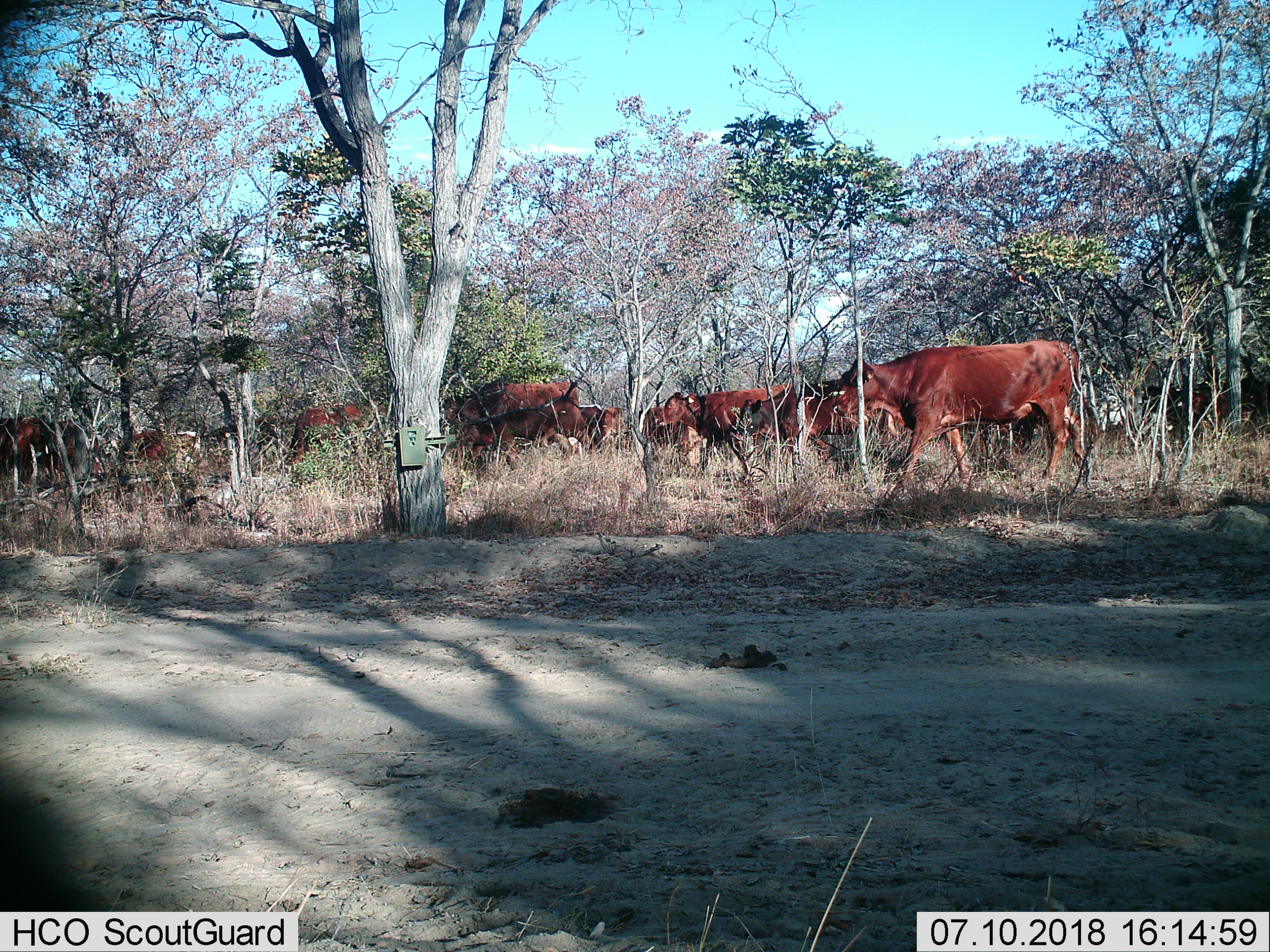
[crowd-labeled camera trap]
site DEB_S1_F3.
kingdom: Animalia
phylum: Chordata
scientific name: Vertebrata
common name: domestic animal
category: domesticanimal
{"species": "domesticanimal (domestic animal) (Vertebrata)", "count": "11-50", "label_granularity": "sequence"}